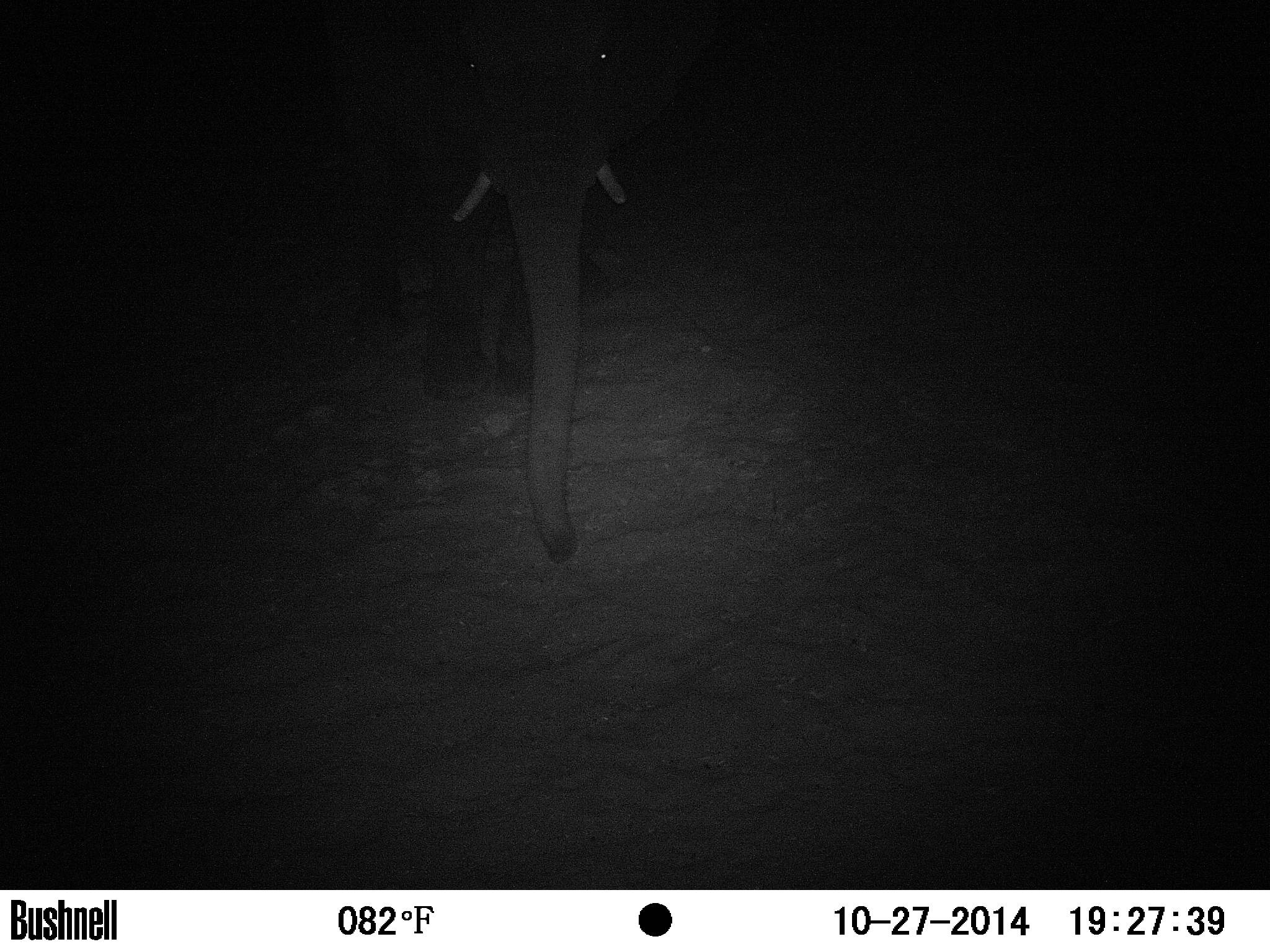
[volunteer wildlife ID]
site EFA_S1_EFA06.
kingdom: Animalia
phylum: Chordata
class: Mammalia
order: Proboscidea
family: Elephantidae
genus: Loxodonta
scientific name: Loxodonta africana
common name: african bush elephant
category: elephant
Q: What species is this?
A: Elephant (african bush elephant) (Loxodonta africana).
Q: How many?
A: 1.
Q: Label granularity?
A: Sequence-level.